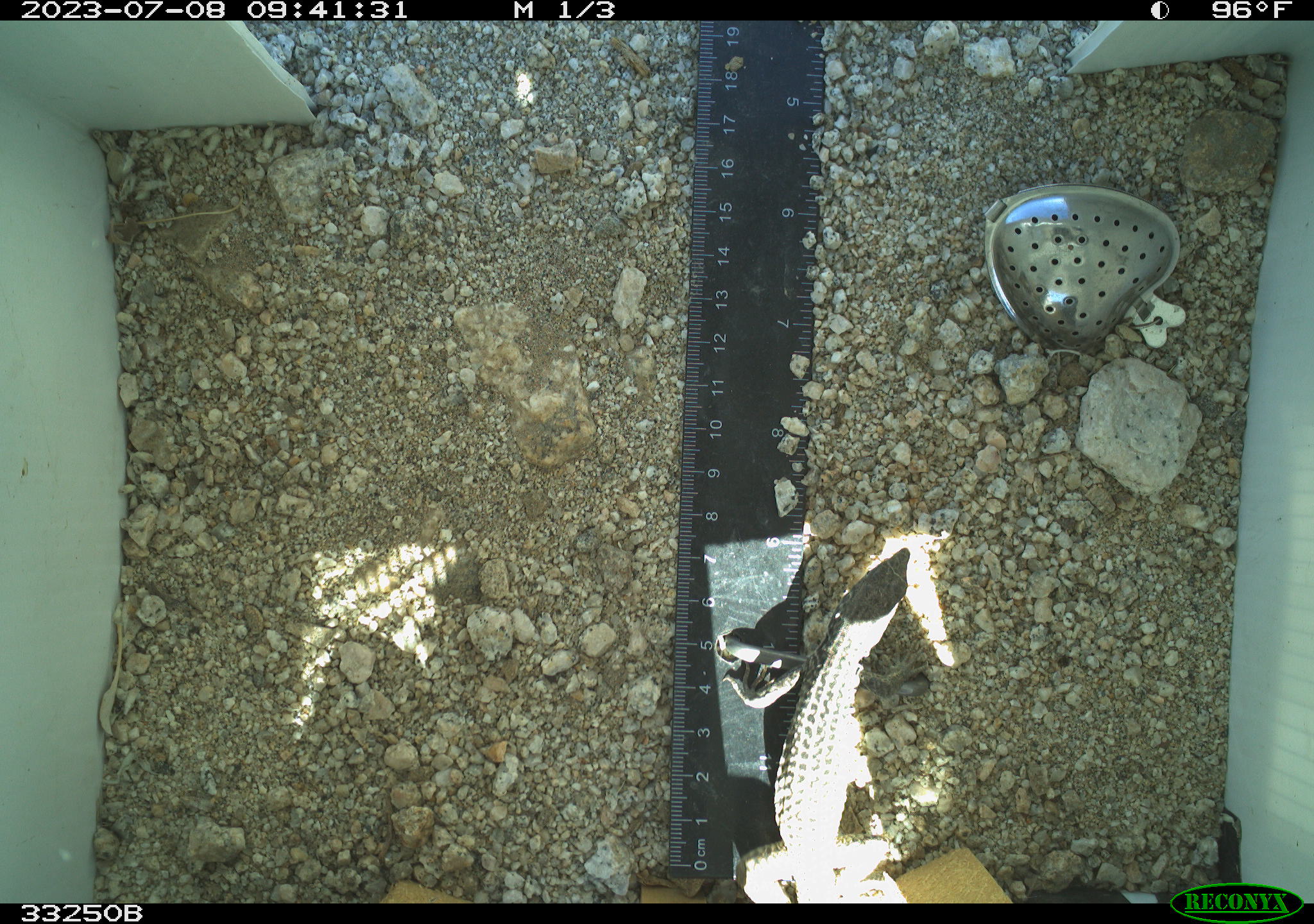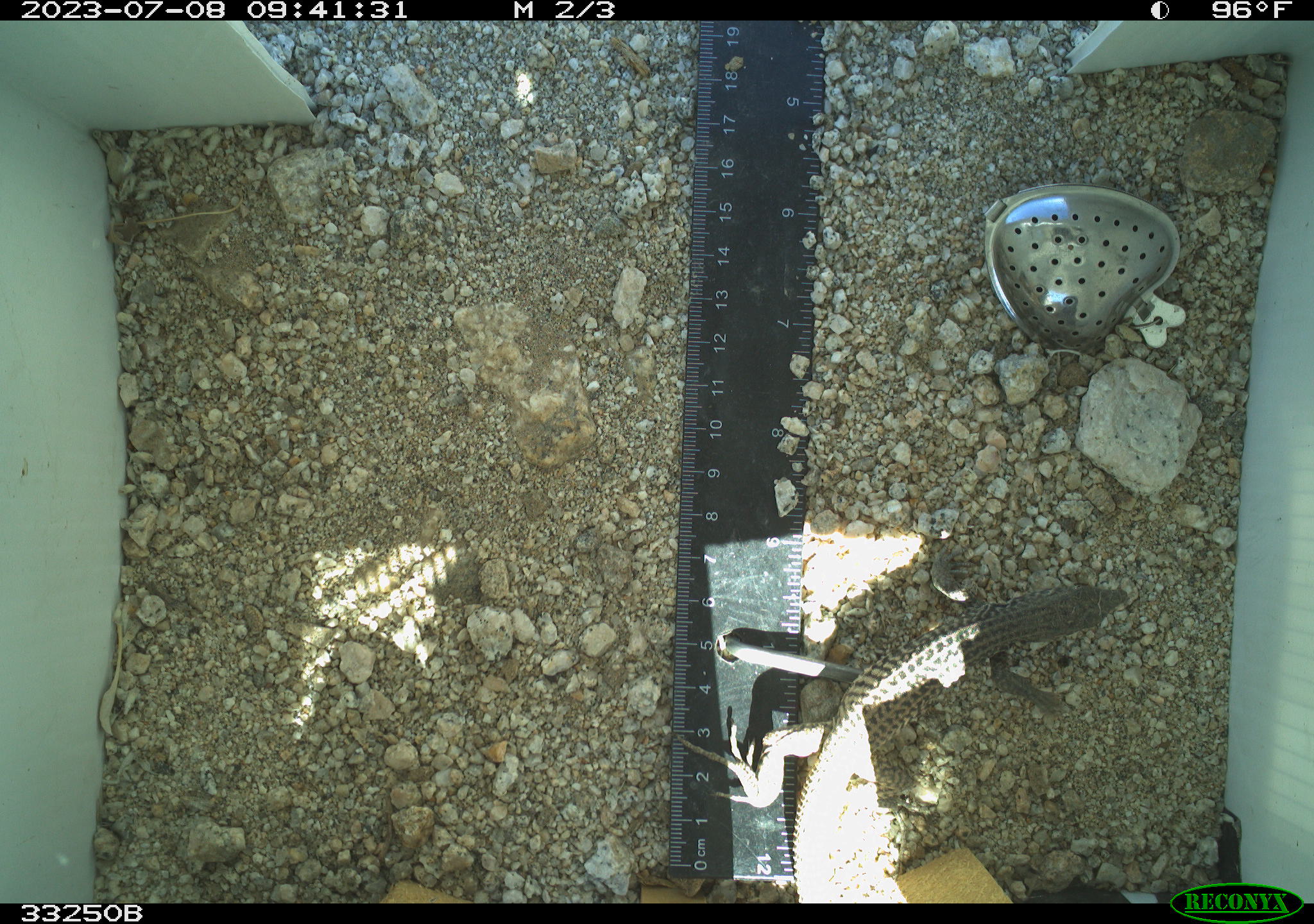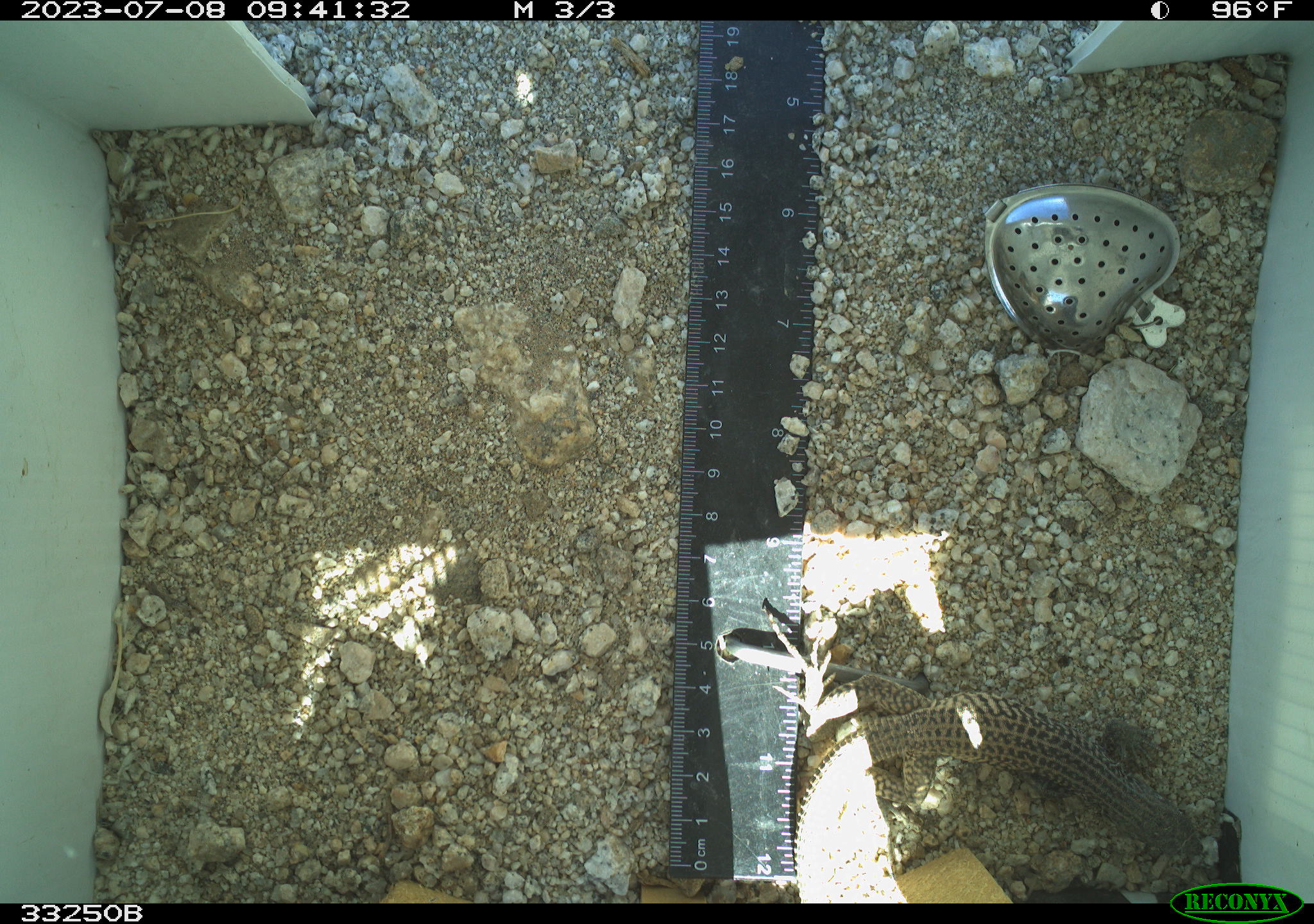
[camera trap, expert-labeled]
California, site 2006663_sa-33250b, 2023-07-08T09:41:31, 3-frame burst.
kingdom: Animalia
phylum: Chordata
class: Reptilia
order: Squamata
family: Teiidae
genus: Aspidoscelis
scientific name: Aspidoscelis tigris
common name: western whiptail